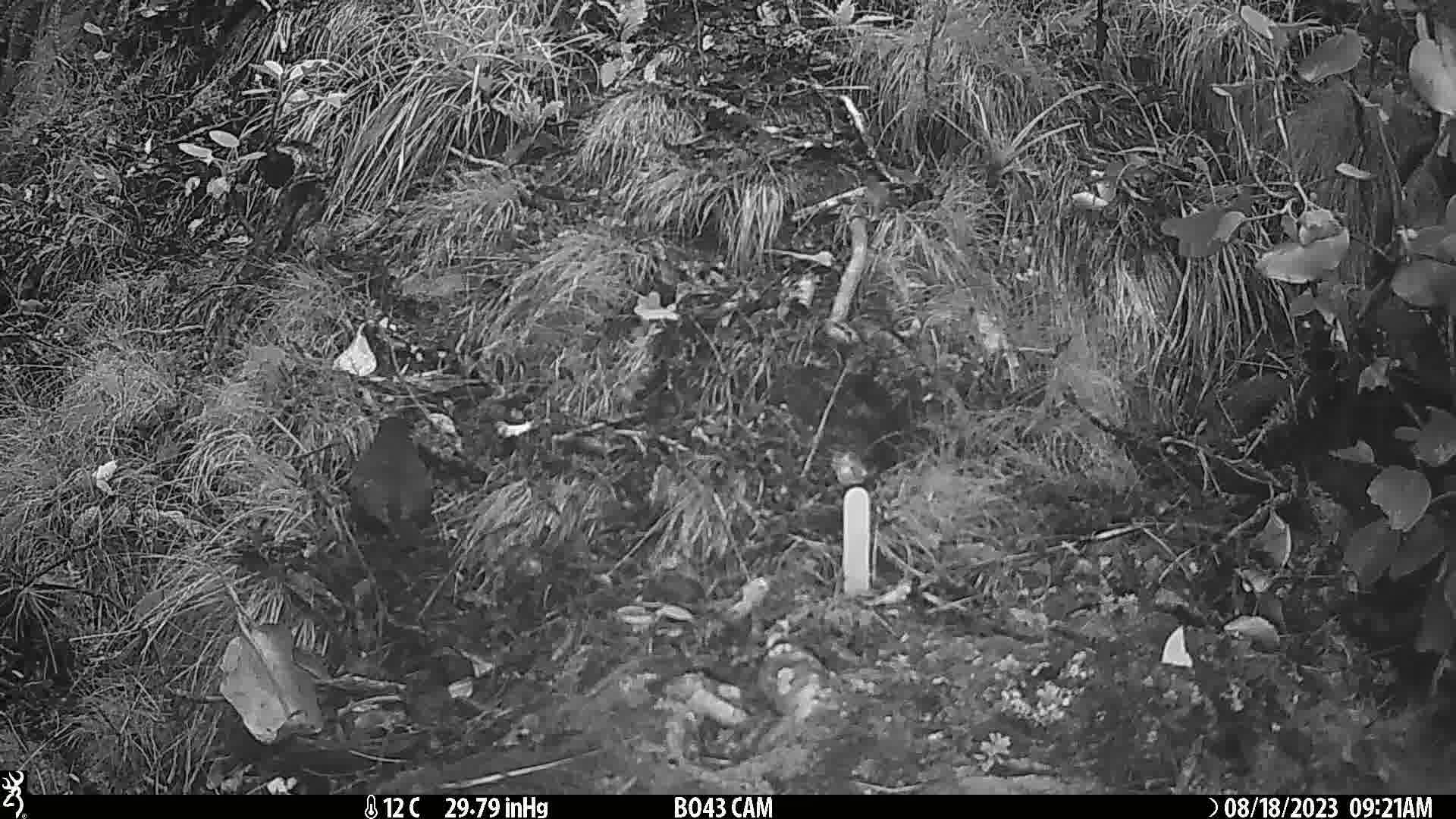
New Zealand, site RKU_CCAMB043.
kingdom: Animalia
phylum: Chordata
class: Aves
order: Passeriformes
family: Turdidae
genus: Turdus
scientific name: Turdus merula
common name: eurasian blackbird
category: blackbird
Blackbird (eurasian blackbird) (Turdus merula).